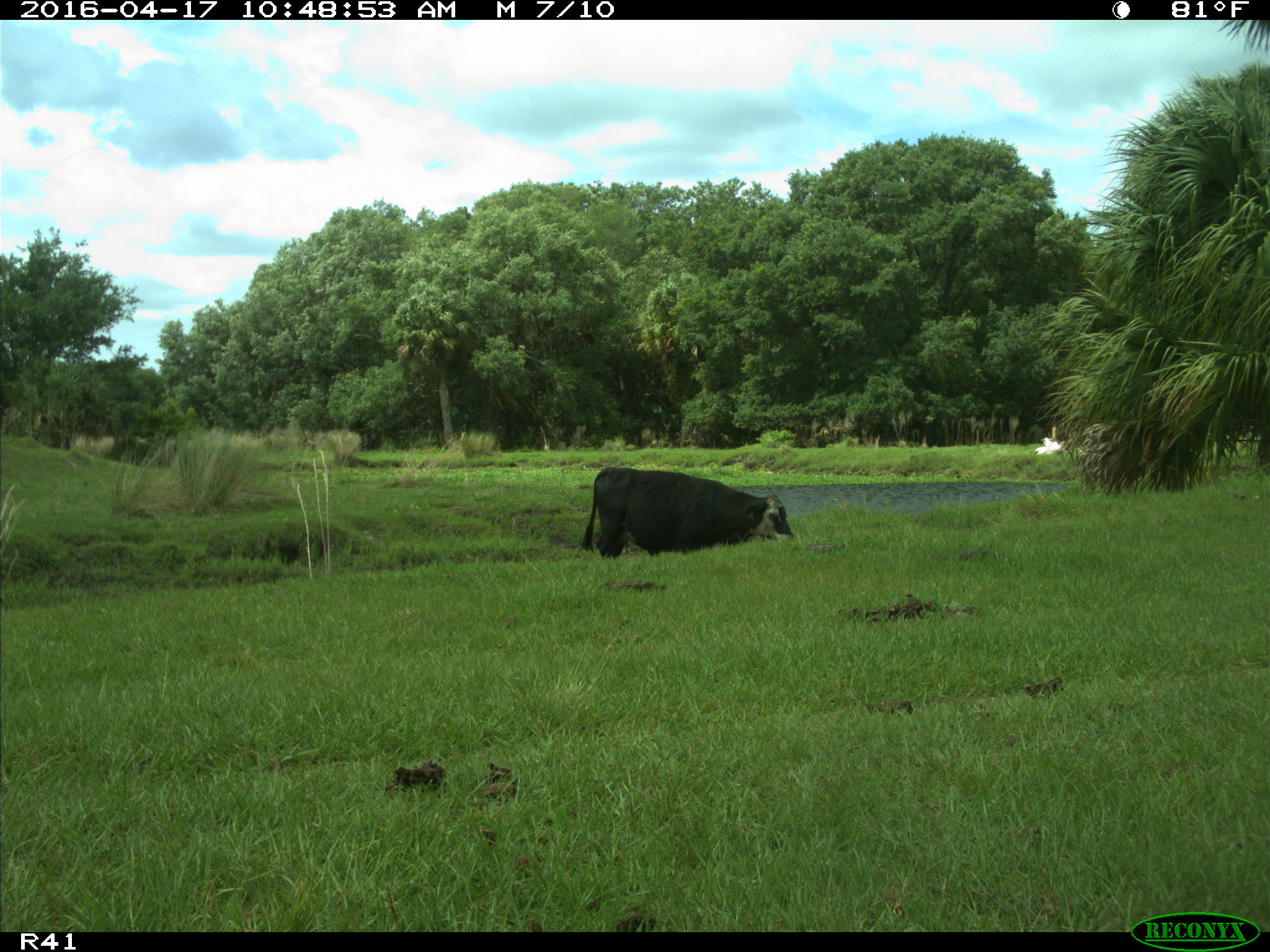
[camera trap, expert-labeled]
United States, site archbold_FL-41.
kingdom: Animalia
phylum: Chordata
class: Mammalia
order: Artiodactyla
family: Bovidae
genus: Bos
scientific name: Bos taurus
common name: domestic cow